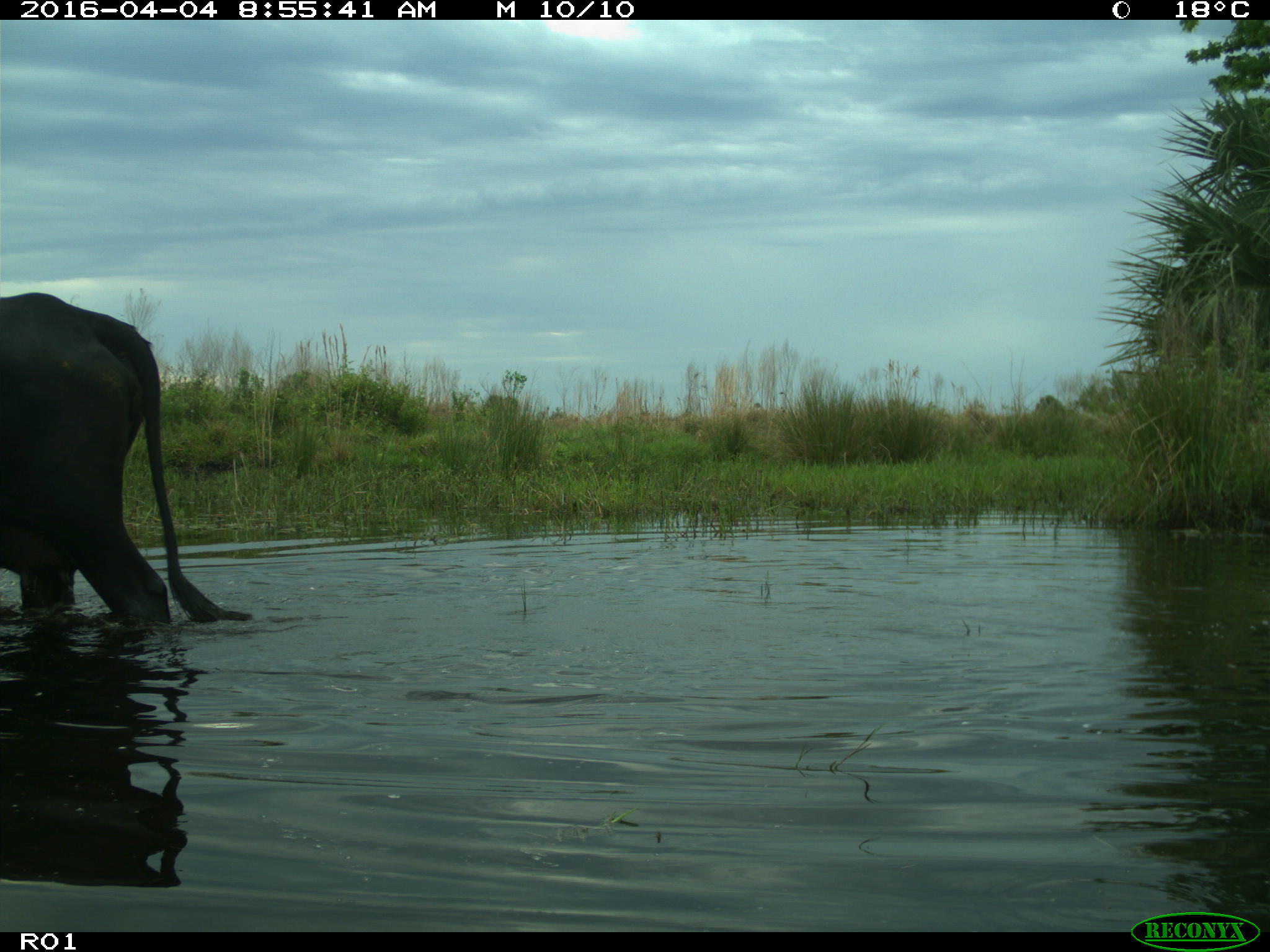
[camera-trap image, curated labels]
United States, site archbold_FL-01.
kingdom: Animalia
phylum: Chordata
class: Mammalia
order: Artiodactyla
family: Bovidae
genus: Bos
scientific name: Bos taurus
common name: domestic cow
Bos taurus (domestic cow).